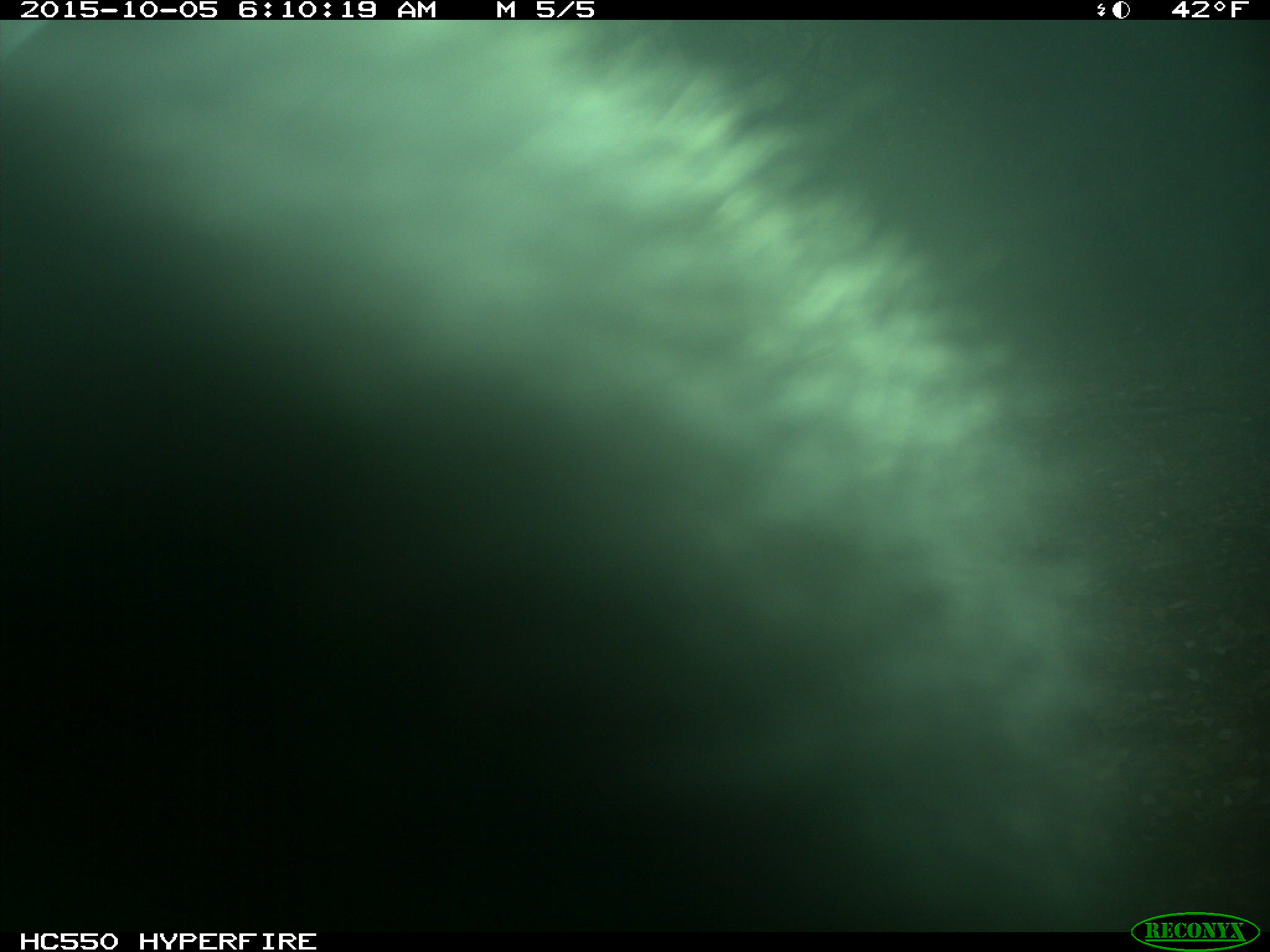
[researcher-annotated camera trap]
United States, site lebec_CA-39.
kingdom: Animalia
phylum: Chordata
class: Mammalia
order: Carnivora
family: Ursidae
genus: Ursus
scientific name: Ursus americanus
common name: american black bear